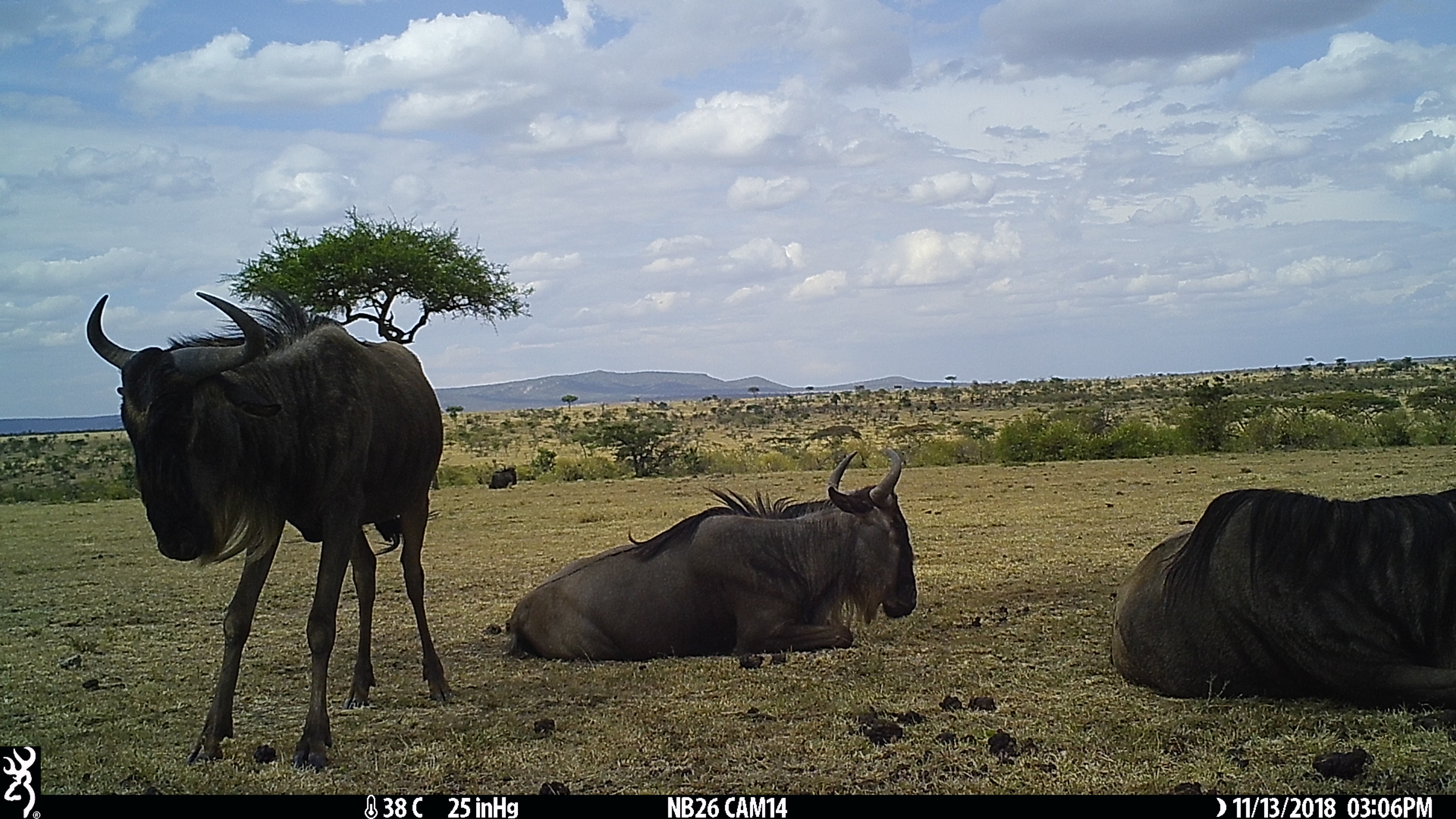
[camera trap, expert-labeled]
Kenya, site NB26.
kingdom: Animalia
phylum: Chordata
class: Mammalia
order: Artiodactyla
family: Bovidae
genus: Connochaetes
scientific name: Connochaetes taurinus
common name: blue wildebeest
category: wildebeest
Wildebeest (blue wildebeest) (Connochaetes taurinus).